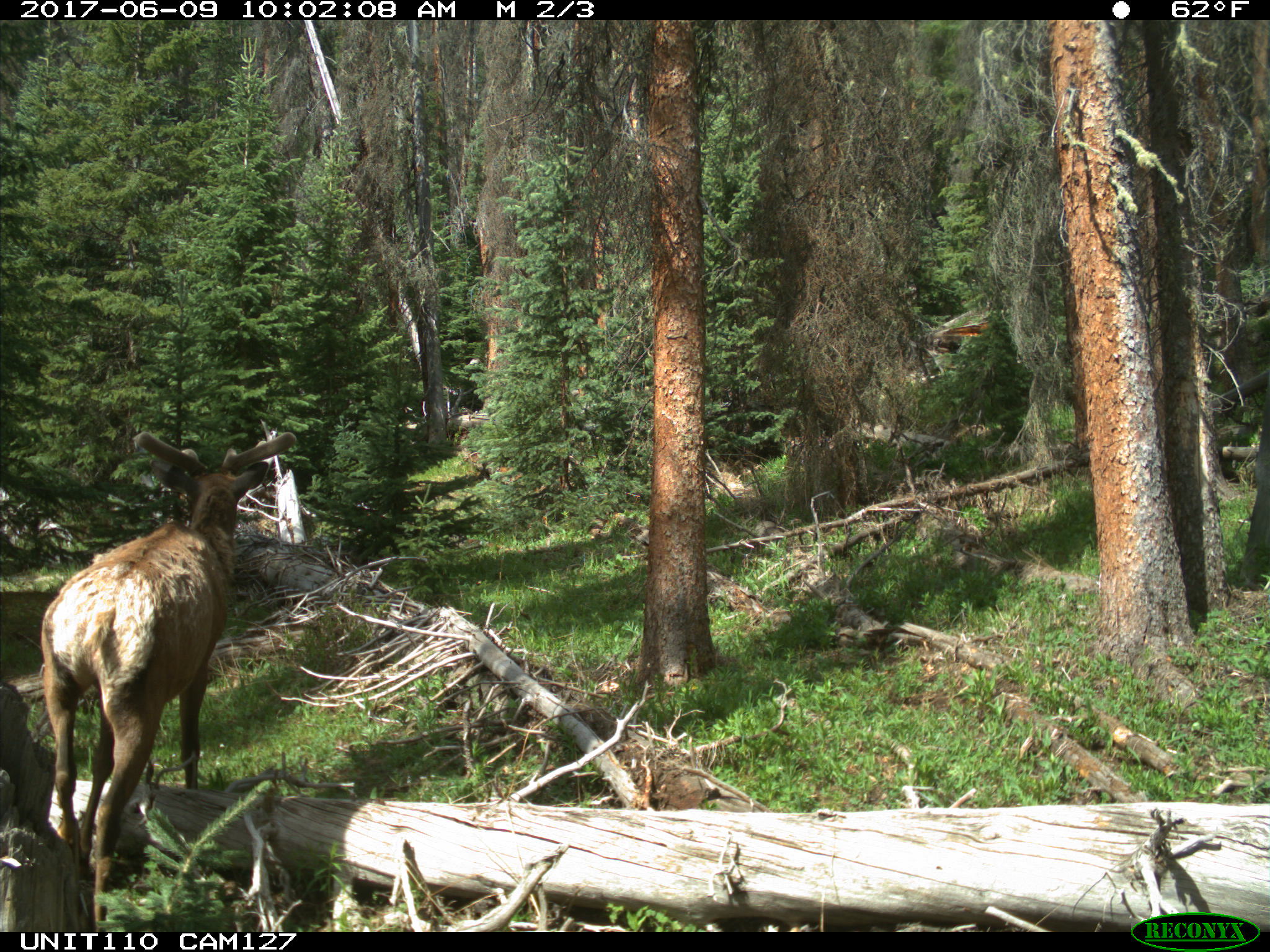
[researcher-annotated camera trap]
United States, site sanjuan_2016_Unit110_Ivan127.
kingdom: Animalia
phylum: Chordata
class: Mammalia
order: Artiodactyla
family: Cervidae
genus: Cervus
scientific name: Cervus elaphus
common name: red deer